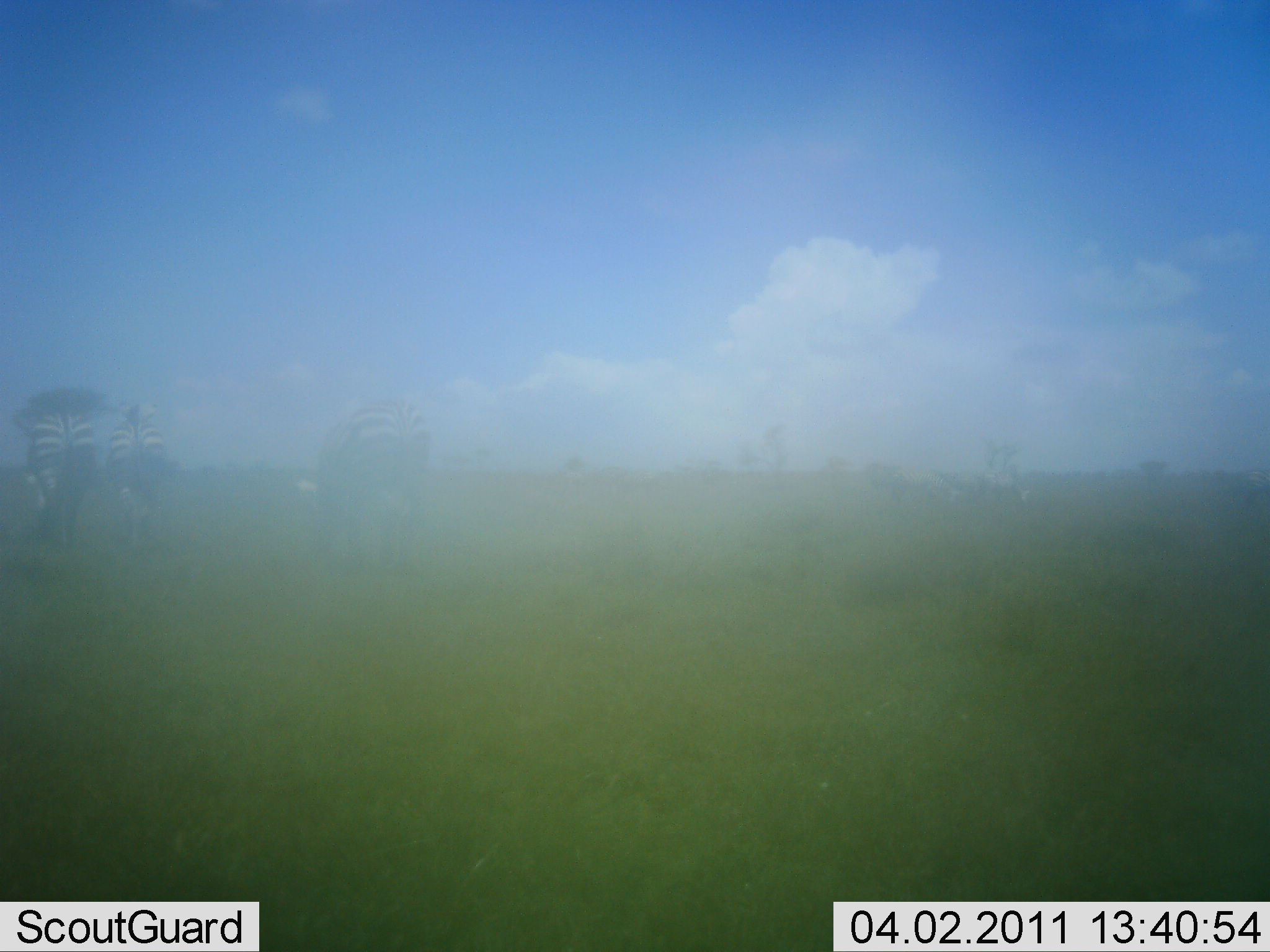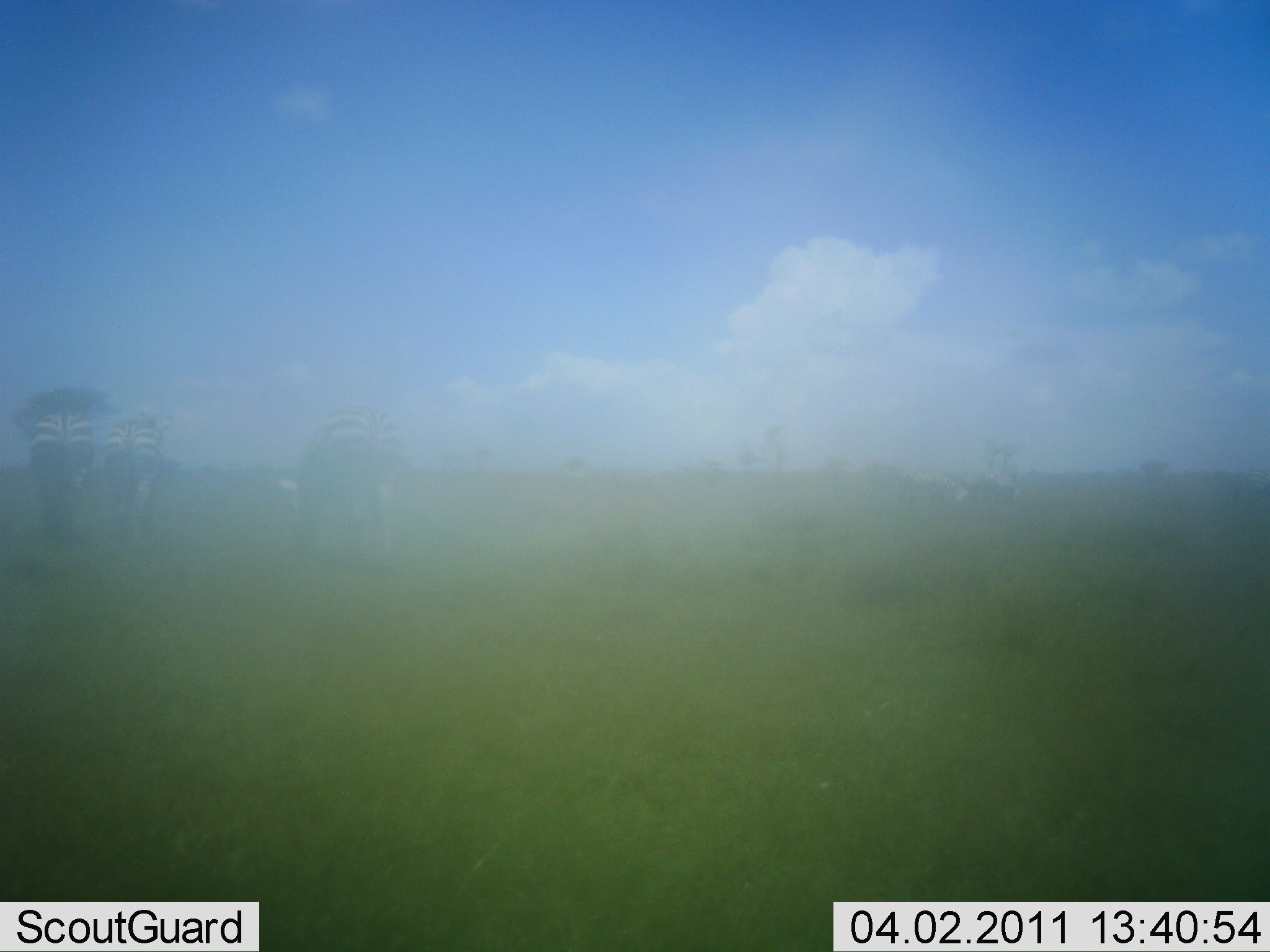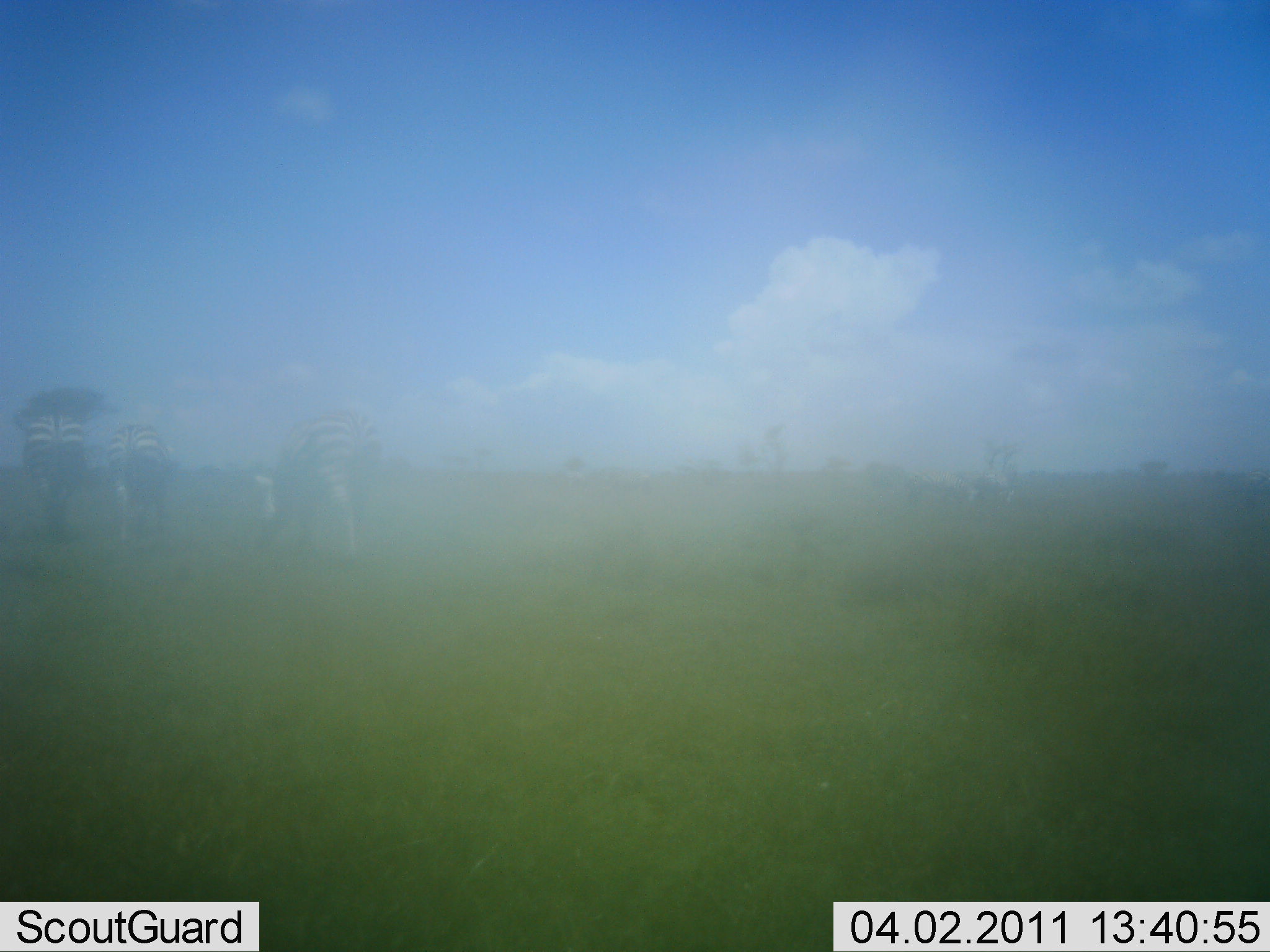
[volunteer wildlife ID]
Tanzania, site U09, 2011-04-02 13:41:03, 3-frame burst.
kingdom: Animalia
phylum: Chordata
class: Mammalia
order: Perissodactyla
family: Equidae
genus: Equus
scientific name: Equus quagga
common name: plains zebra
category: zebra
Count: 5.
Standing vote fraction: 12%.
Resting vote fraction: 0%.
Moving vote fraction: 62%.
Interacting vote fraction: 0%.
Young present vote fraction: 0%.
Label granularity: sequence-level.